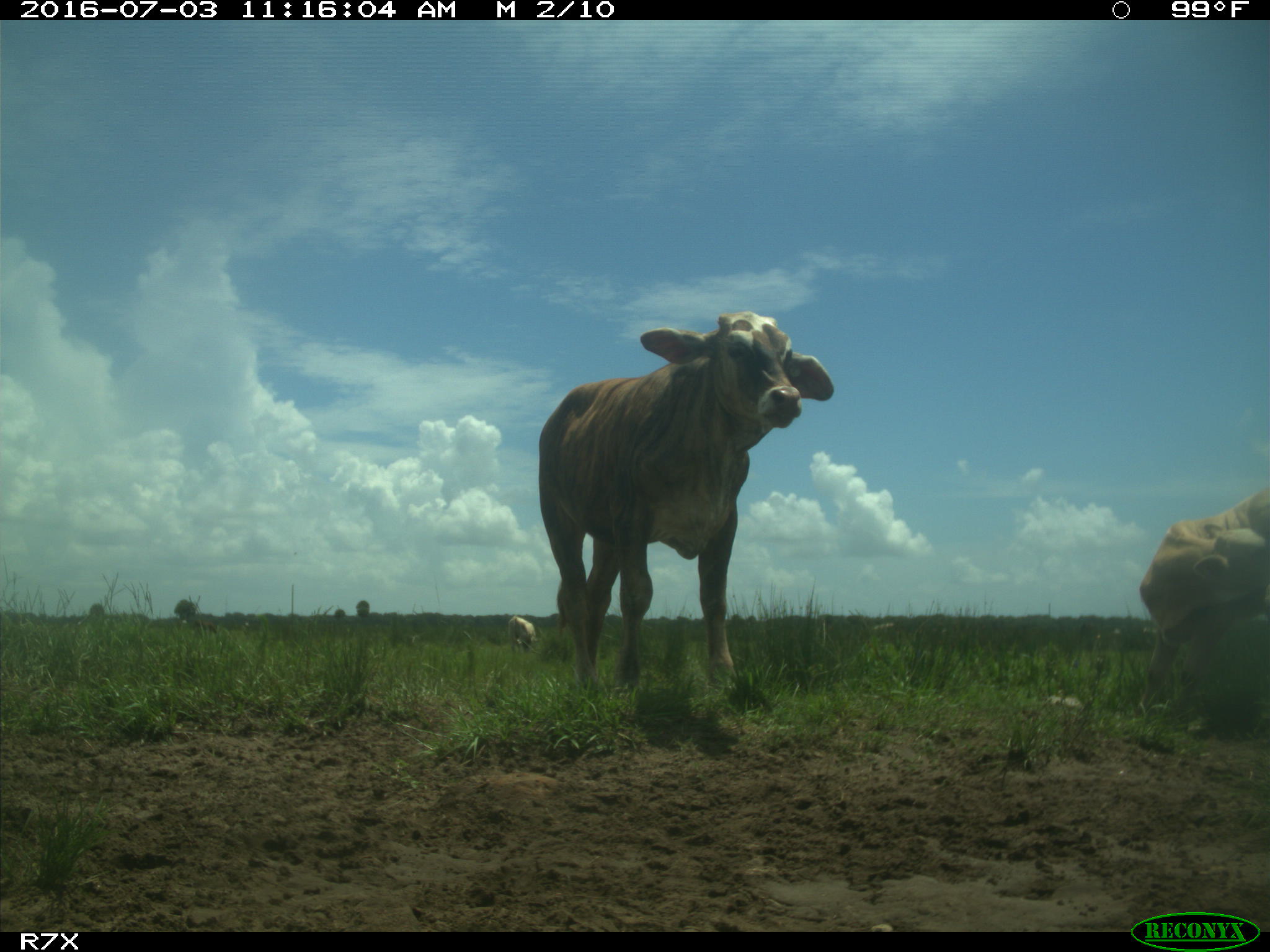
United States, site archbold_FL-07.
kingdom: Animalia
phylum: Chordata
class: Mammalia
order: Artiodactyla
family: Bovidae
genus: Bos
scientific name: Bos taurus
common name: domestic cow